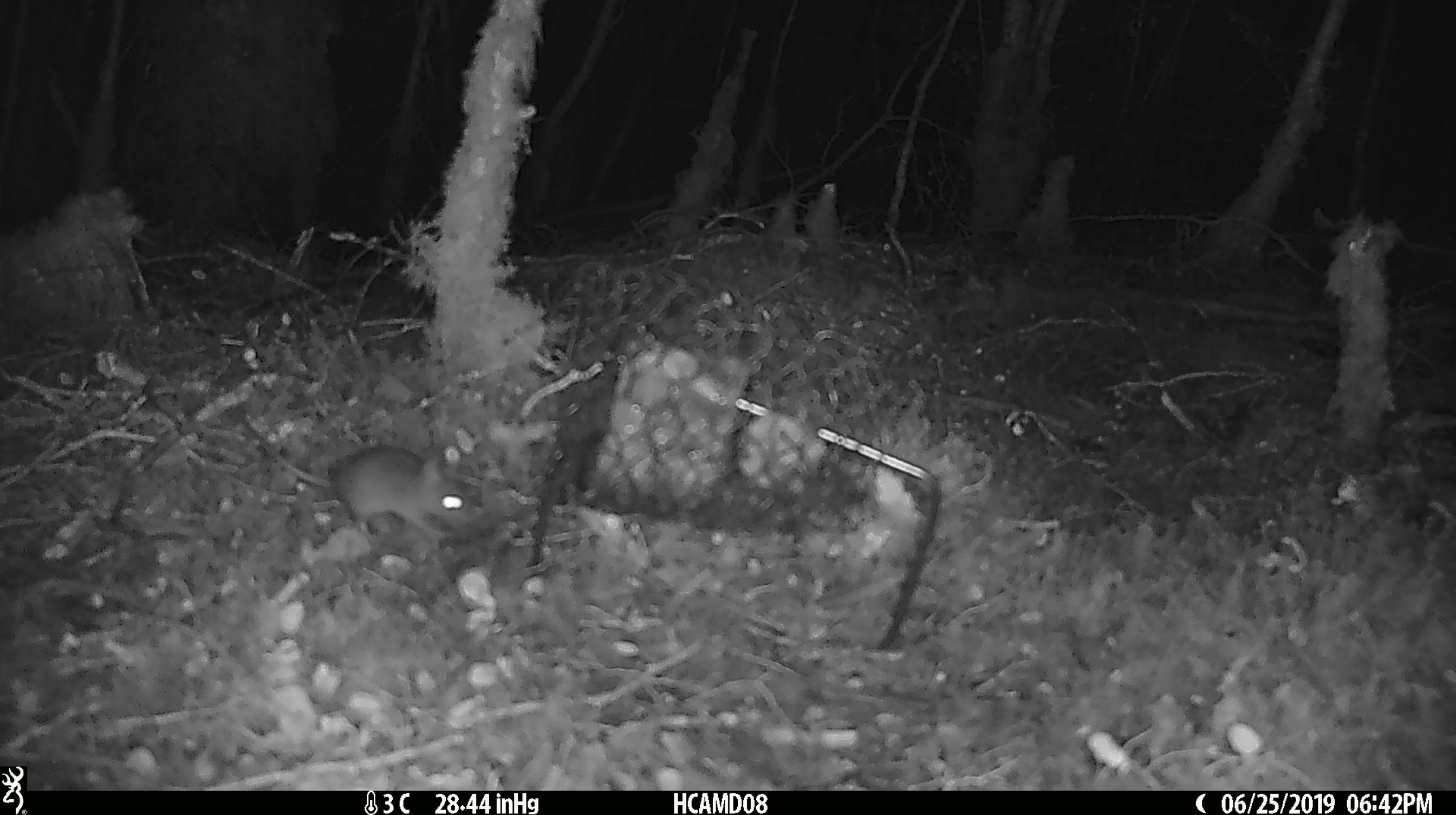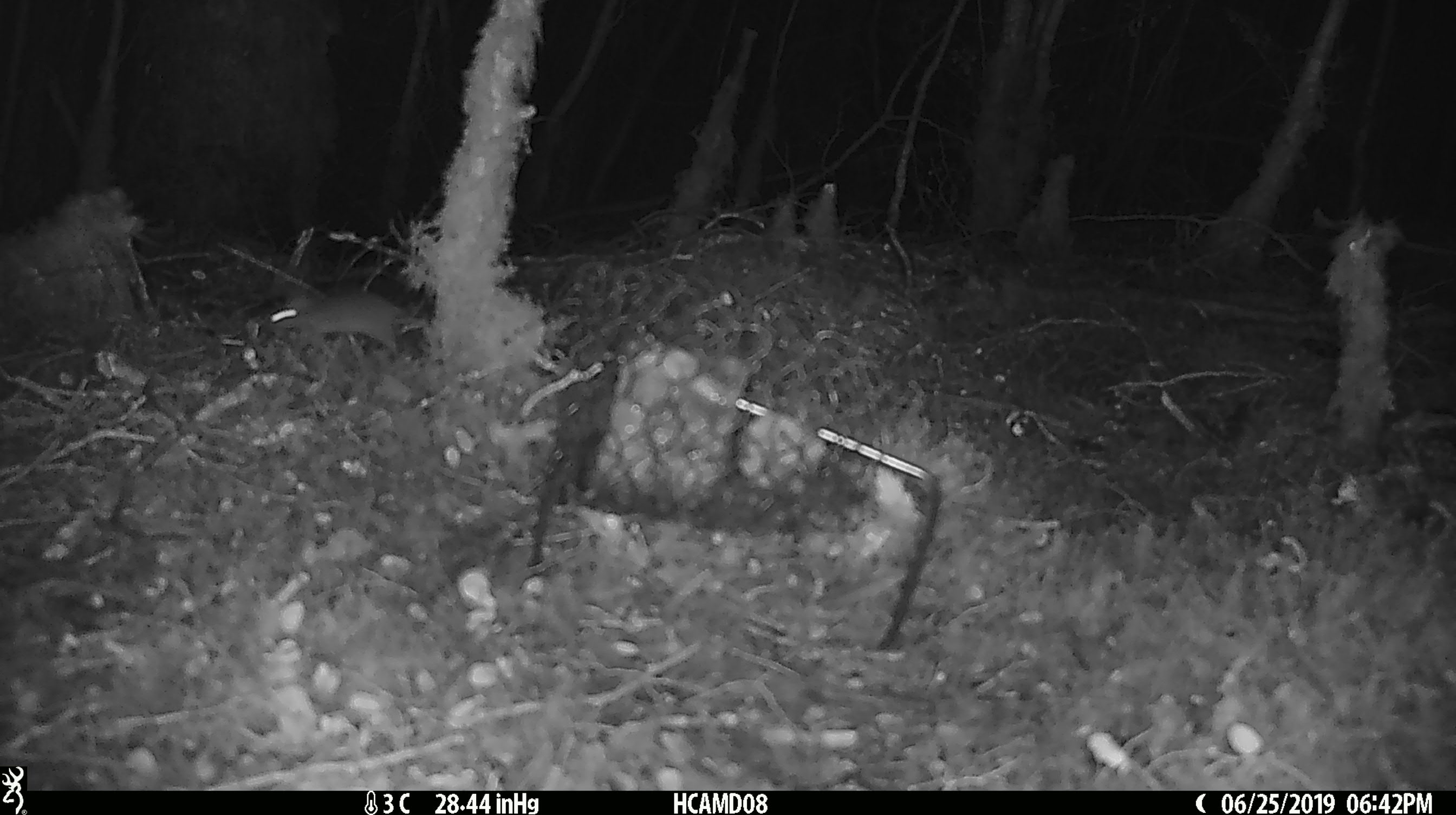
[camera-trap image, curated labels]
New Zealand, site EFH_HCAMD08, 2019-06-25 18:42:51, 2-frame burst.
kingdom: Animalia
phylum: Chordata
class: Mammalia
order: Rodentia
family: Muridae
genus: Mus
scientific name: Mus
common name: mouse